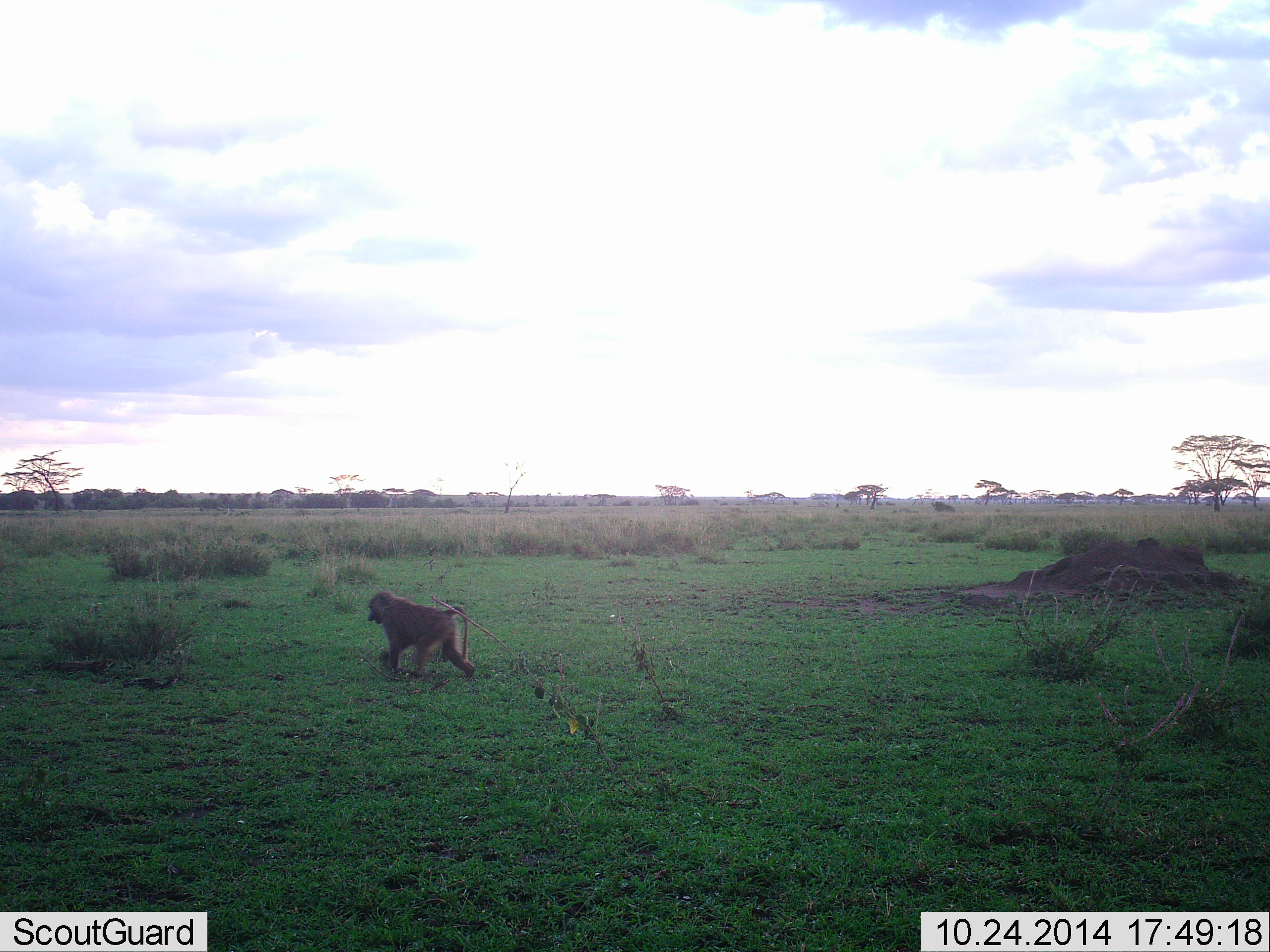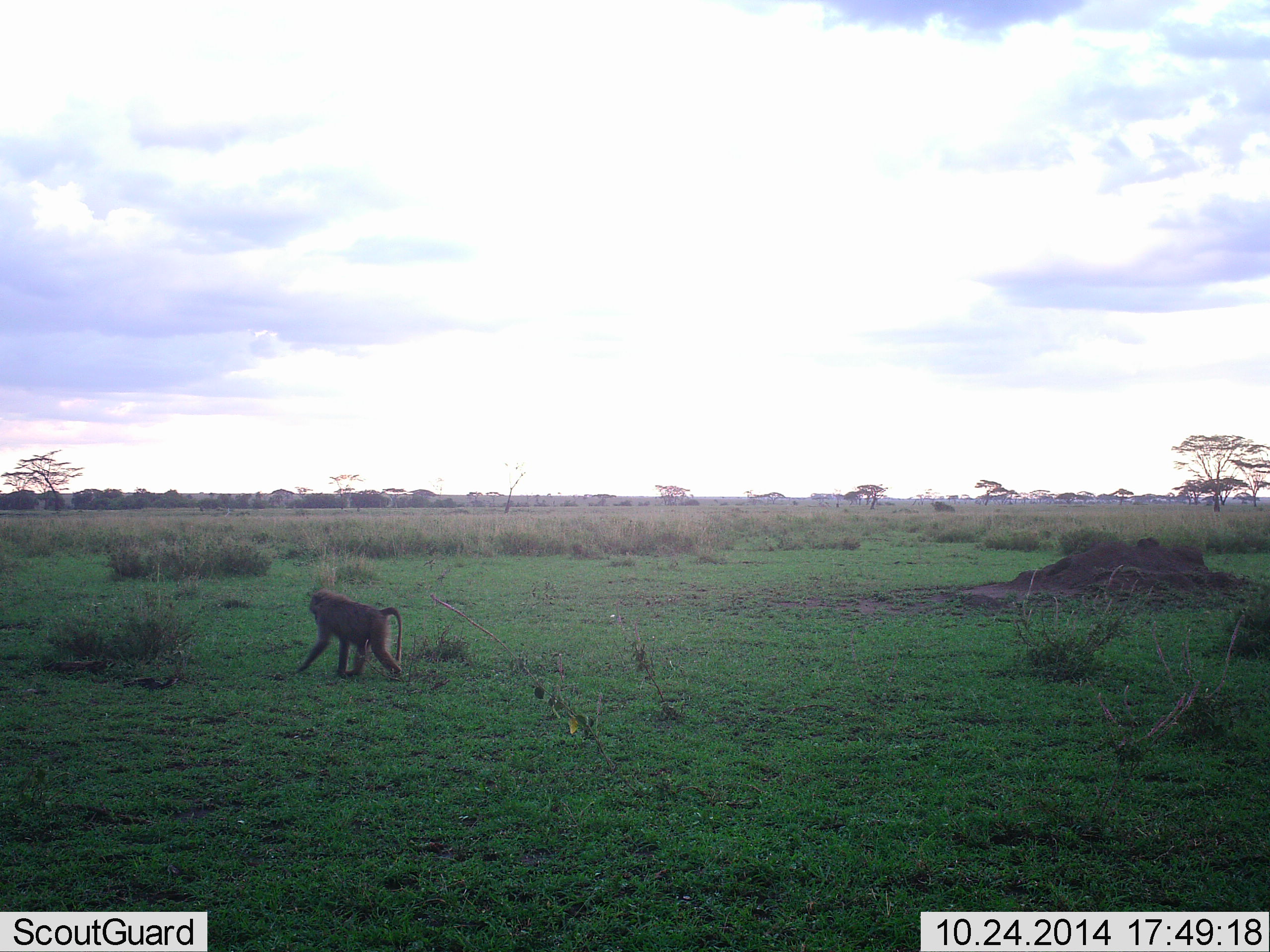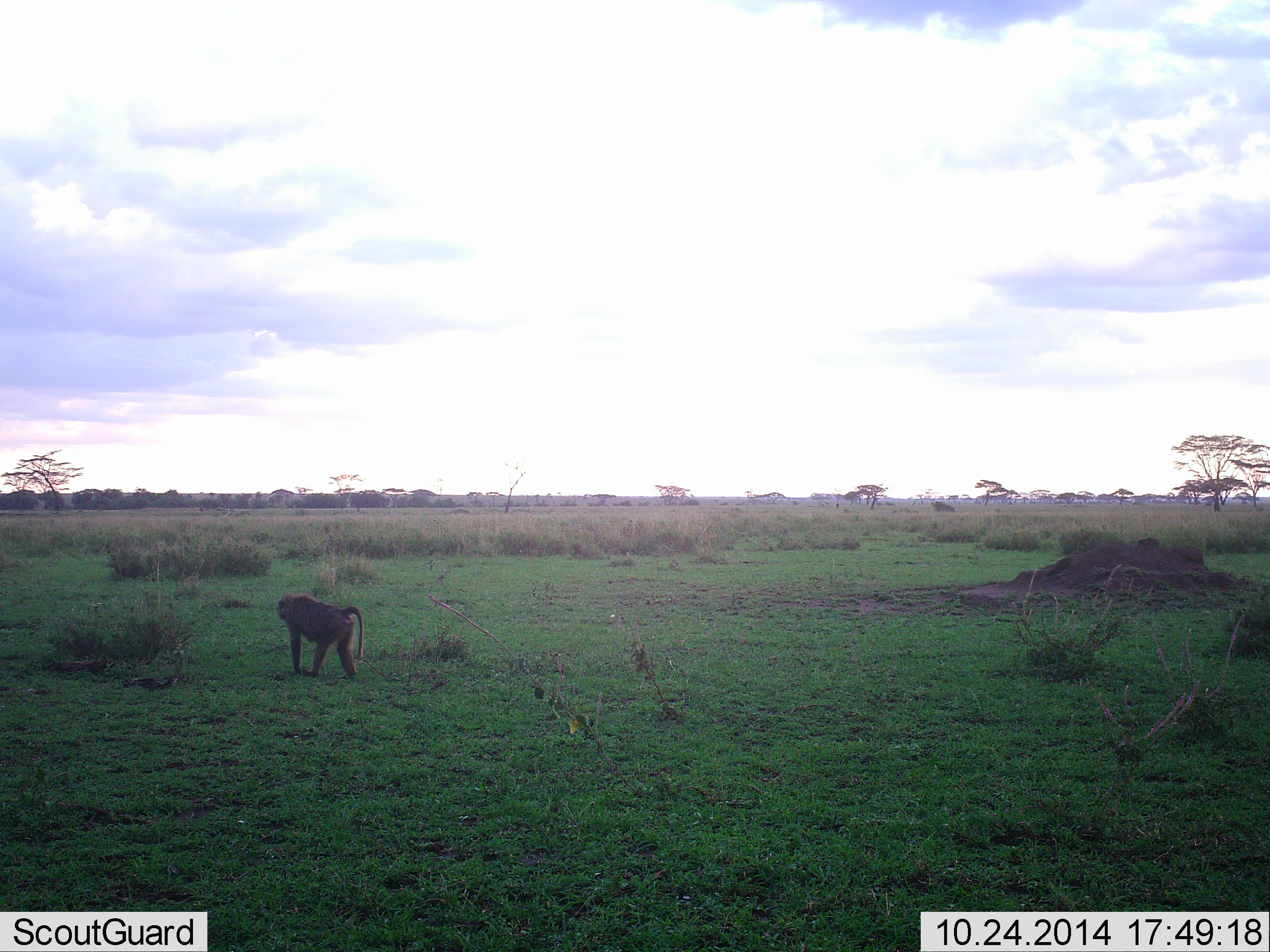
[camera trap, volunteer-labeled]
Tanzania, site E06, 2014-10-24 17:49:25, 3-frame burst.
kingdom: Animalia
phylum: Chordata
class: Mammalia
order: Primates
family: Cercopithecidae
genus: Papio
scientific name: Papio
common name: baboon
Baboon (Papio), count 1. Behavior (volunteer vote fractions): standing 10%, resting 0%, moving 100%, interacting 0%. Young present (vote fraction): 0%. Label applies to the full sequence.